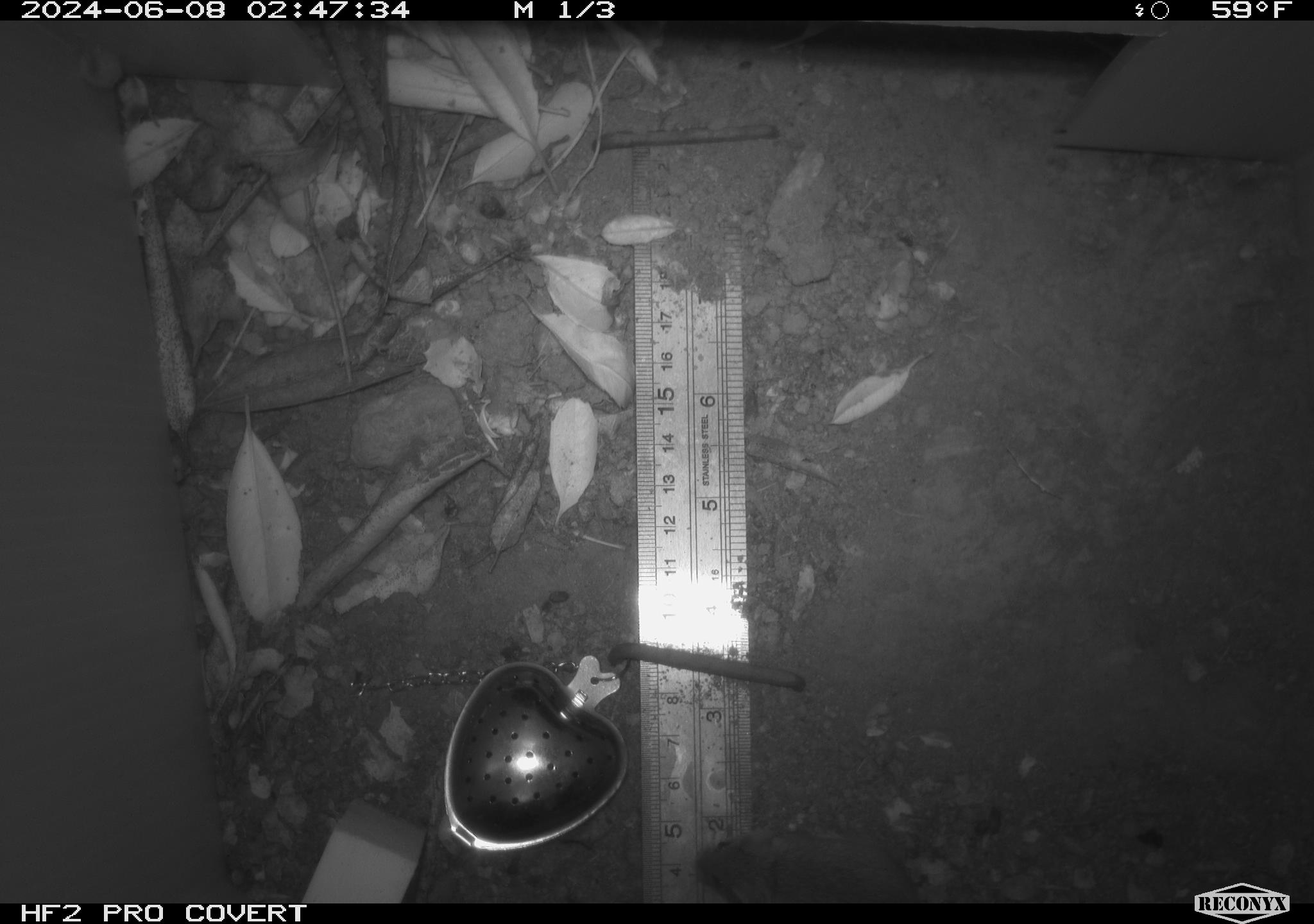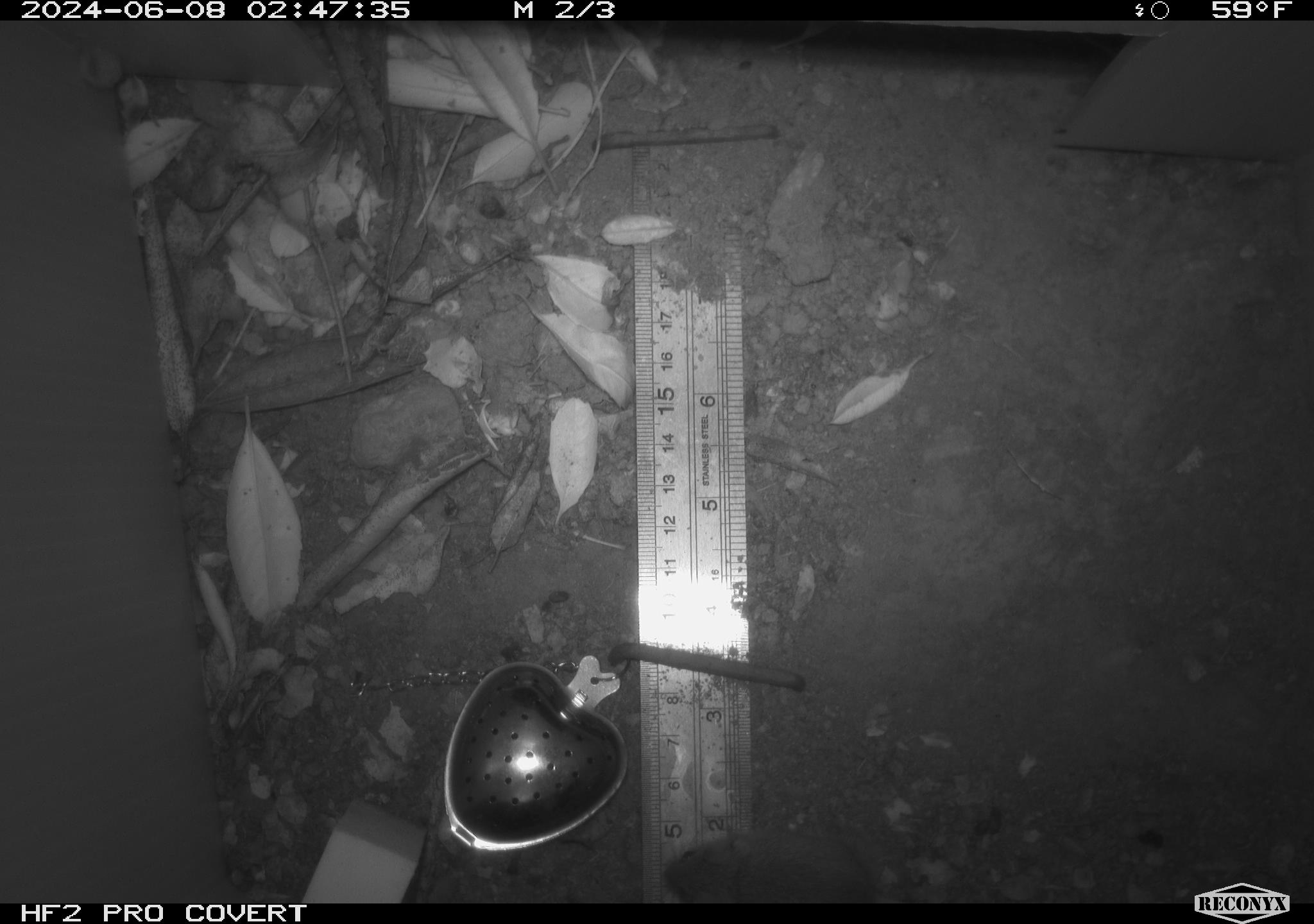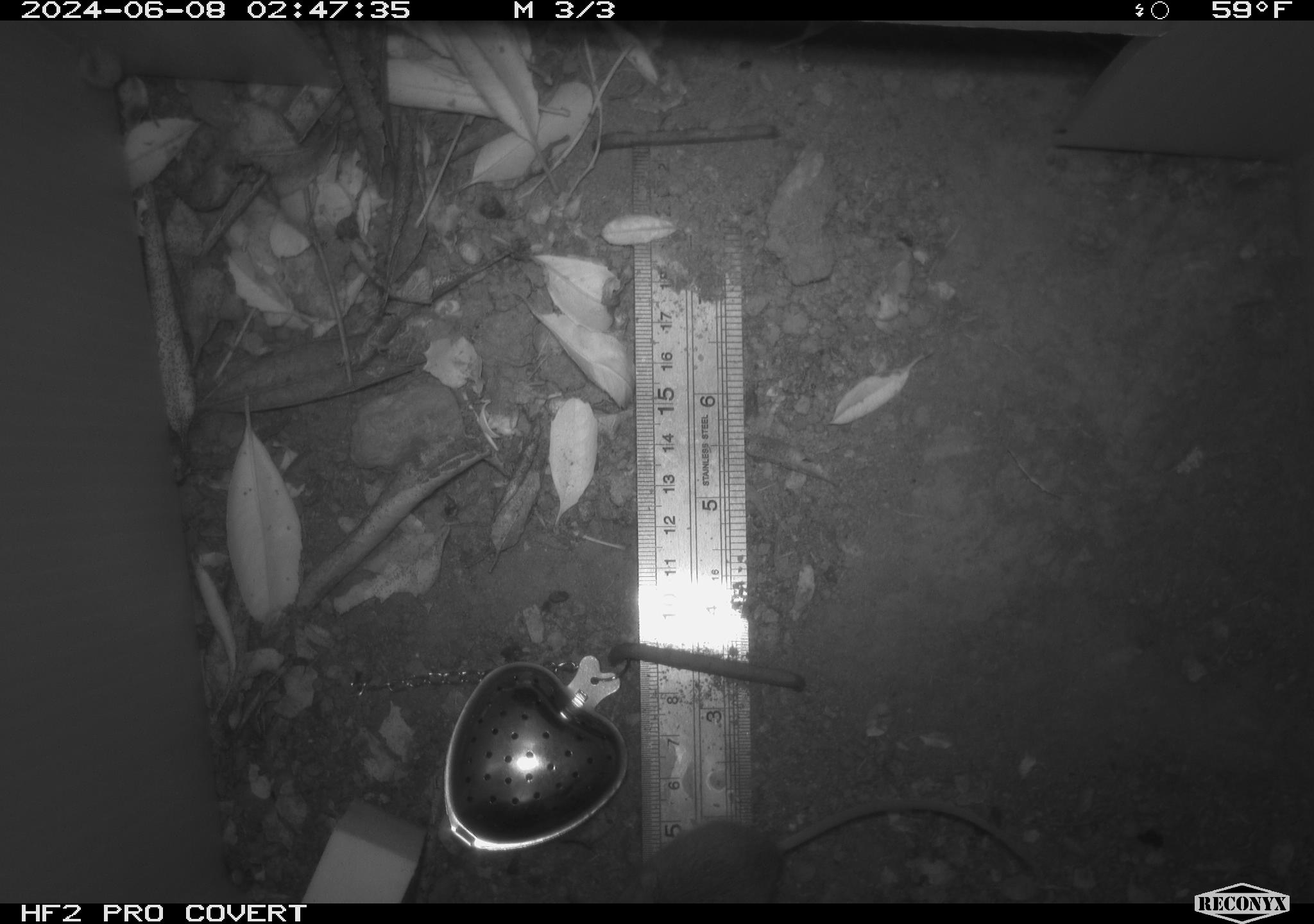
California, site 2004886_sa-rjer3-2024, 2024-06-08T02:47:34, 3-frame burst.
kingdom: Animalia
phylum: Chordata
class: Mammalia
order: Rodentia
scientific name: Rodentia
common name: mouse species